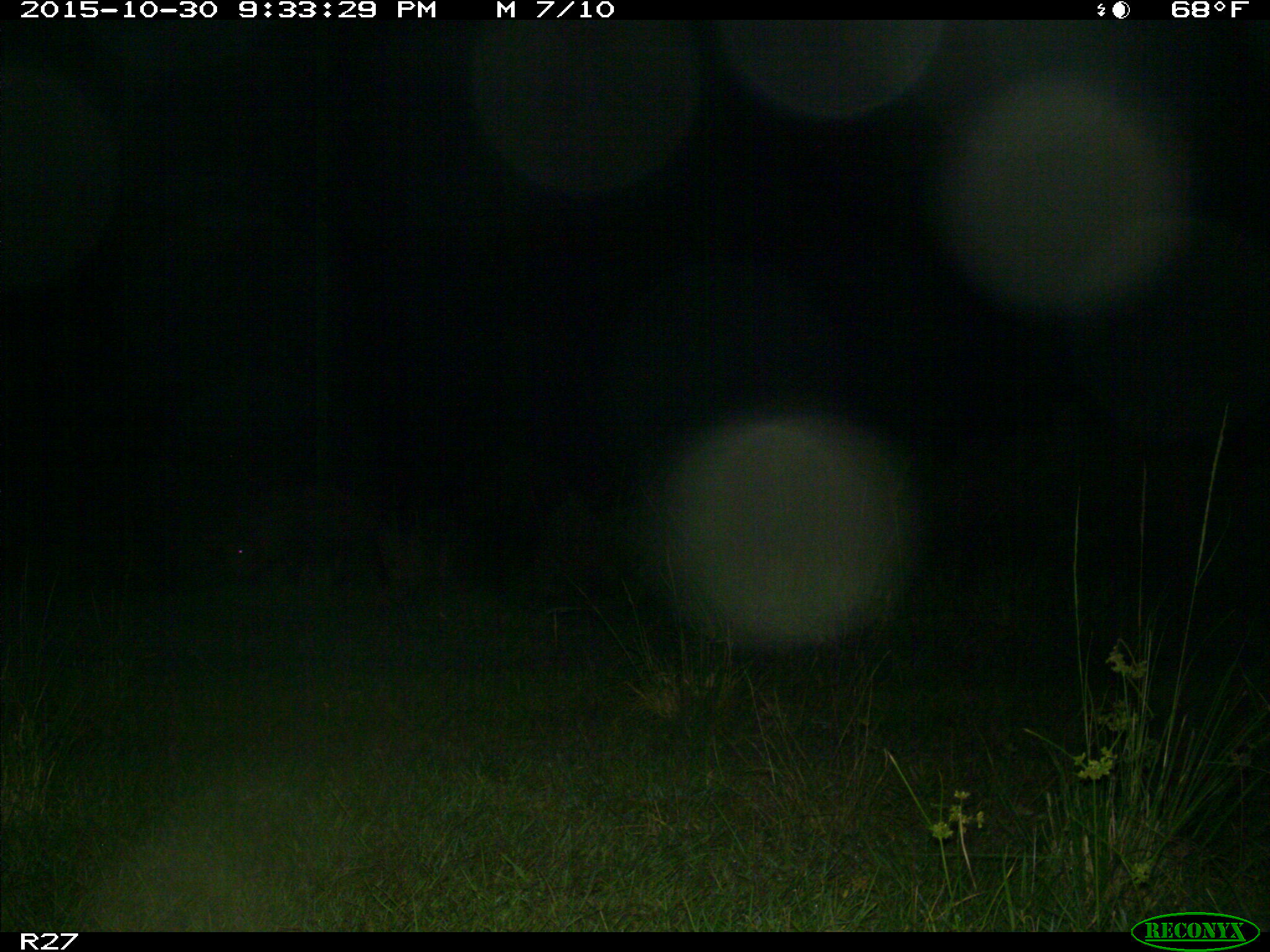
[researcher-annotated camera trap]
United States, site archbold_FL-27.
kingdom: Animalia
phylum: Chordata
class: Mammalia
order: Artiodactyla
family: Suidae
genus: Sus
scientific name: Sus scrofa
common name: wild boar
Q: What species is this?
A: Sus scrofa (wild boar).